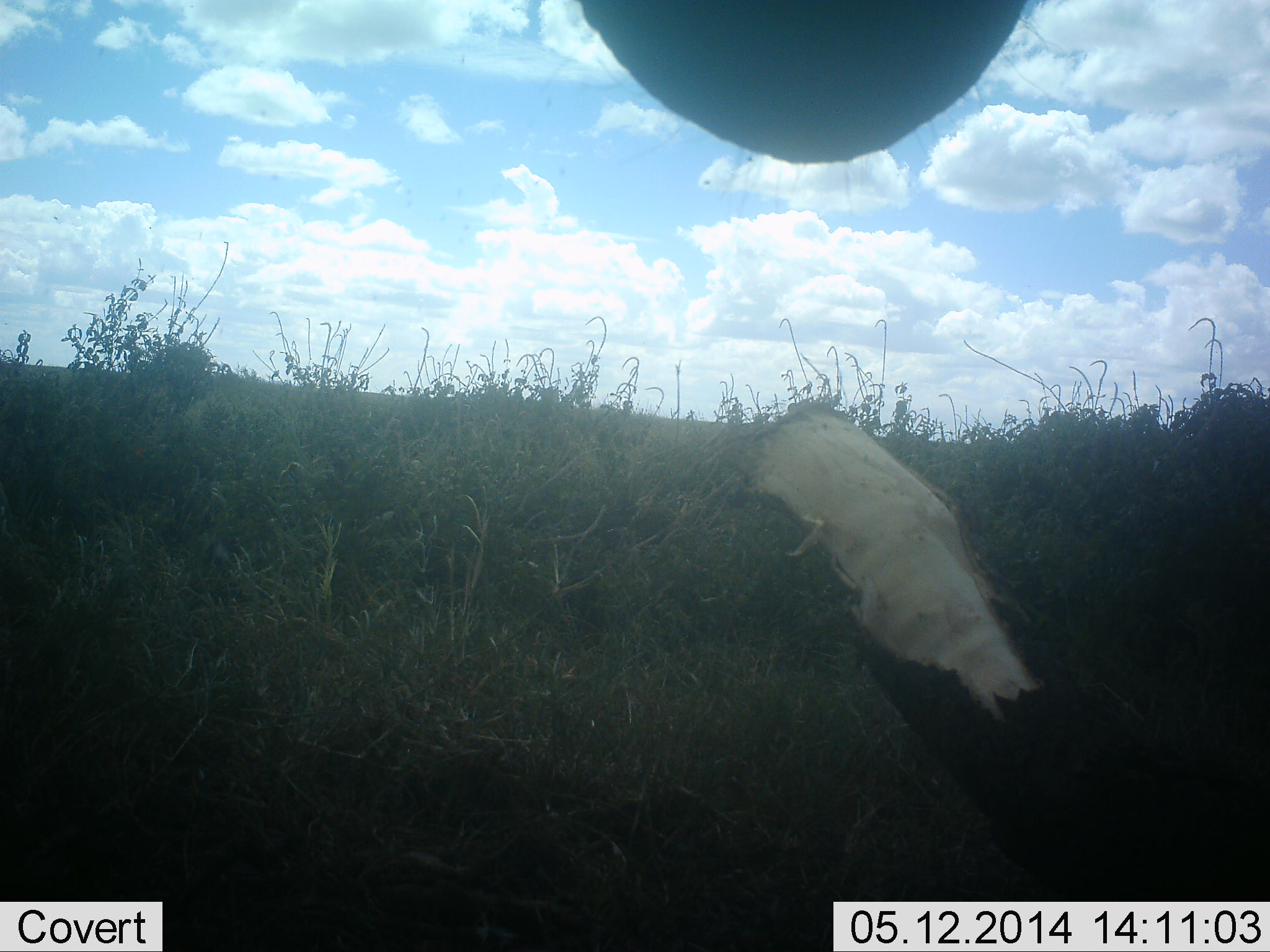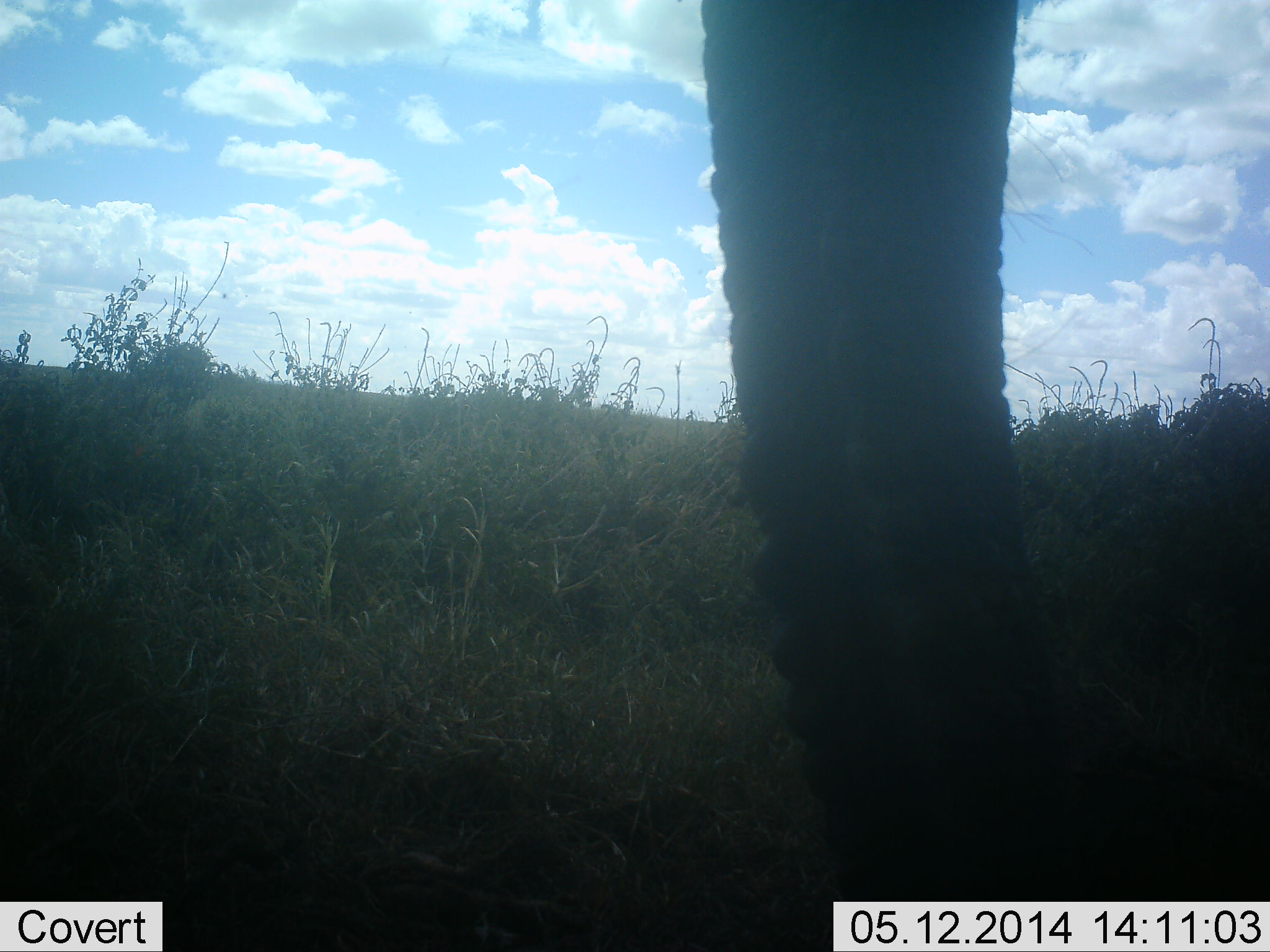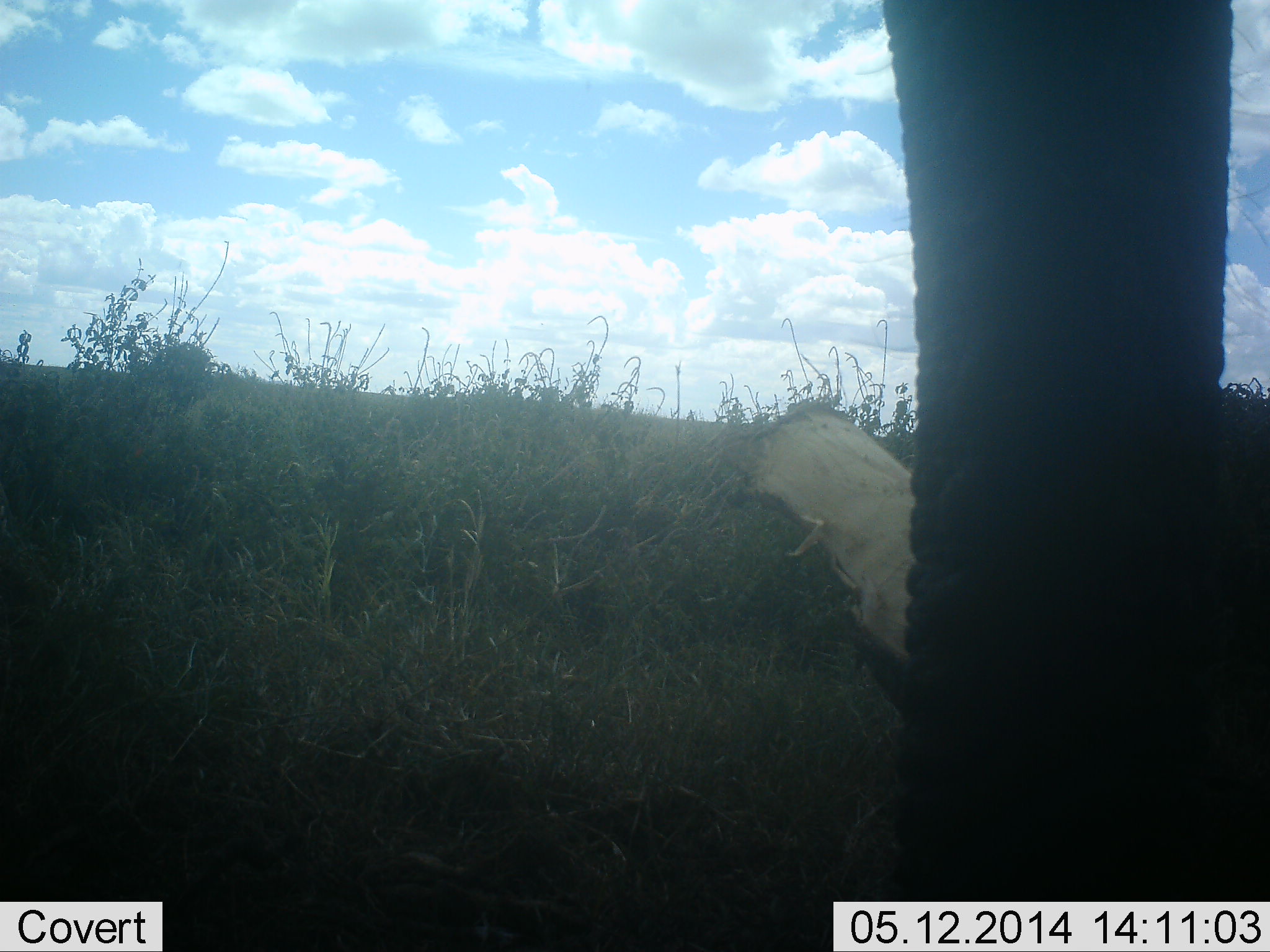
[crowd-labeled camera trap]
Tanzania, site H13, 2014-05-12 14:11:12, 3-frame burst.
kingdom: Animalia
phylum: Chordata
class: Mammalia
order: Proboscidea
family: Elephantidae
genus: Loxodonta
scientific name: Loxodonta africana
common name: african bush elephant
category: elephant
Elephant (african bush elephant) (Loxodonta africana), count 1. Behavior (volunteer vote fractions): standing 30%, resting 0%, moving 0%, interacting 20%. Young present (vote fraction): 0%. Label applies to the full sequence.